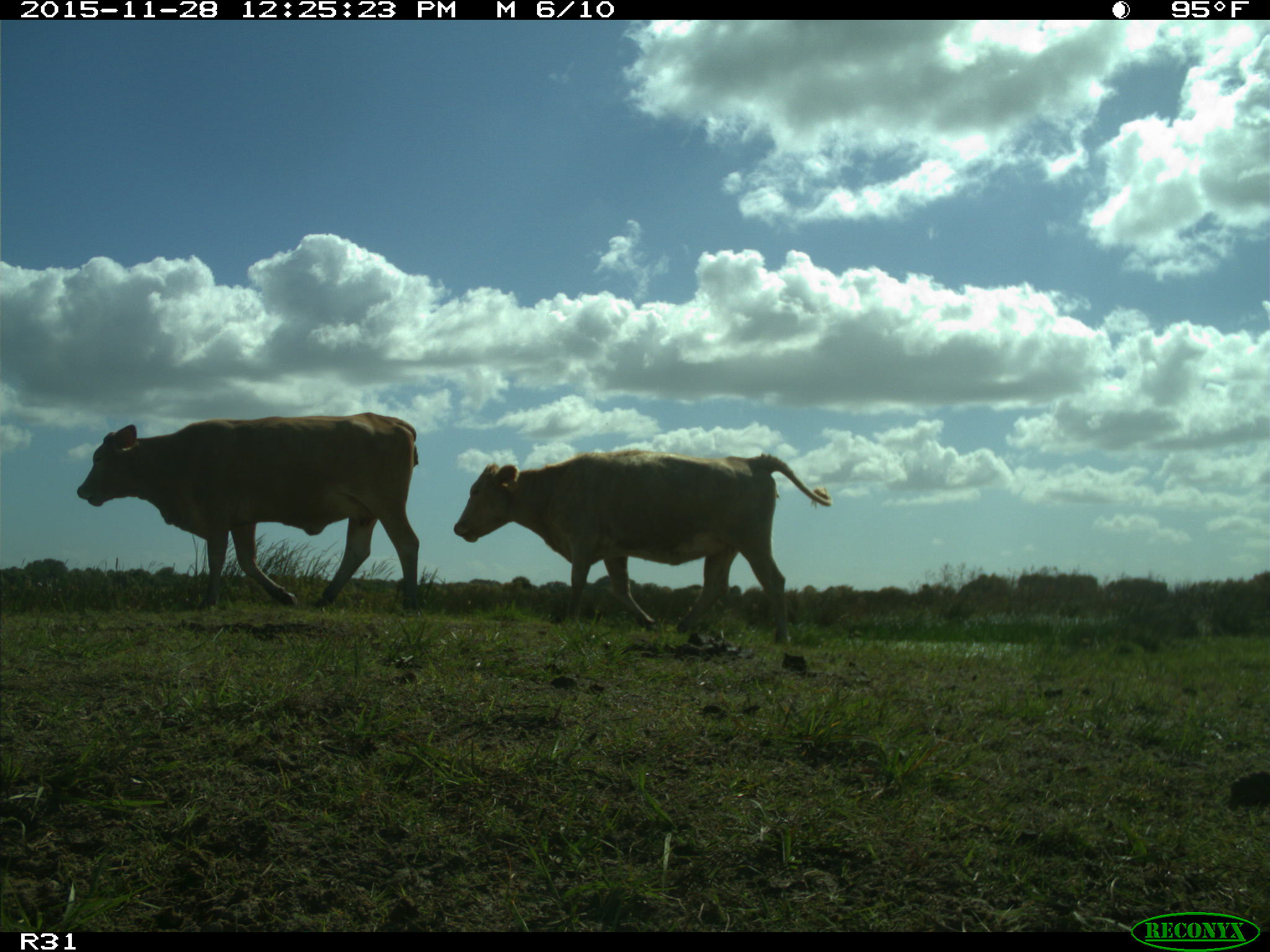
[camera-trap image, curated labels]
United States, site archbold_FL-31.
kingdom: Animalia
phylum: Chordata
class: Mammalia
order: Artiodactyla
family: Bovidae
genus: Bos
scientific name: Bos taurus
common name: domestic cow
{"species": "Bos taurus (domestic cow)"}